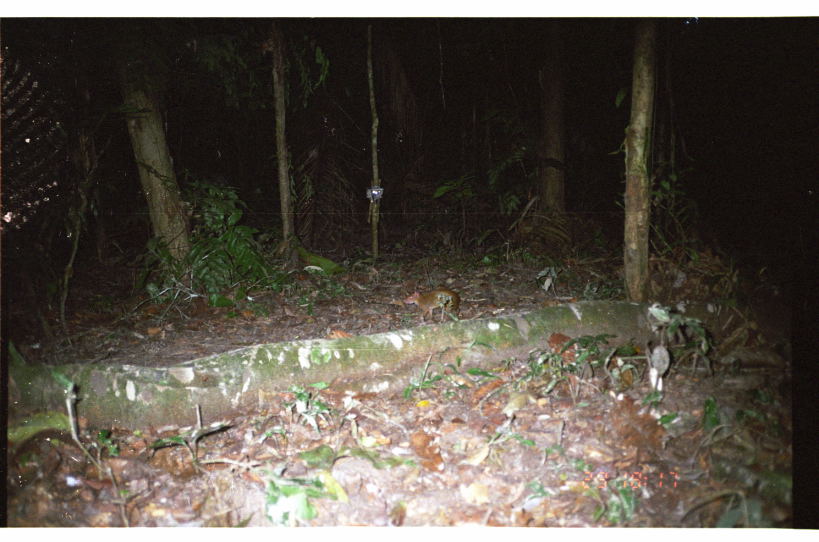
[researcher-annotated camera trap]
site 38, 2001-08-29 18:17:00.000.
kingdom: Animalia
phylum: Chordata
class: Mammalia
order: Rodentia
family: Dasyproctidae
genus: Dasyprocta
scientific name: Dasyprocta punctata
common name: central american agouti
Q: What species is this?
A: Dasyprocta punctata (central american agouti).